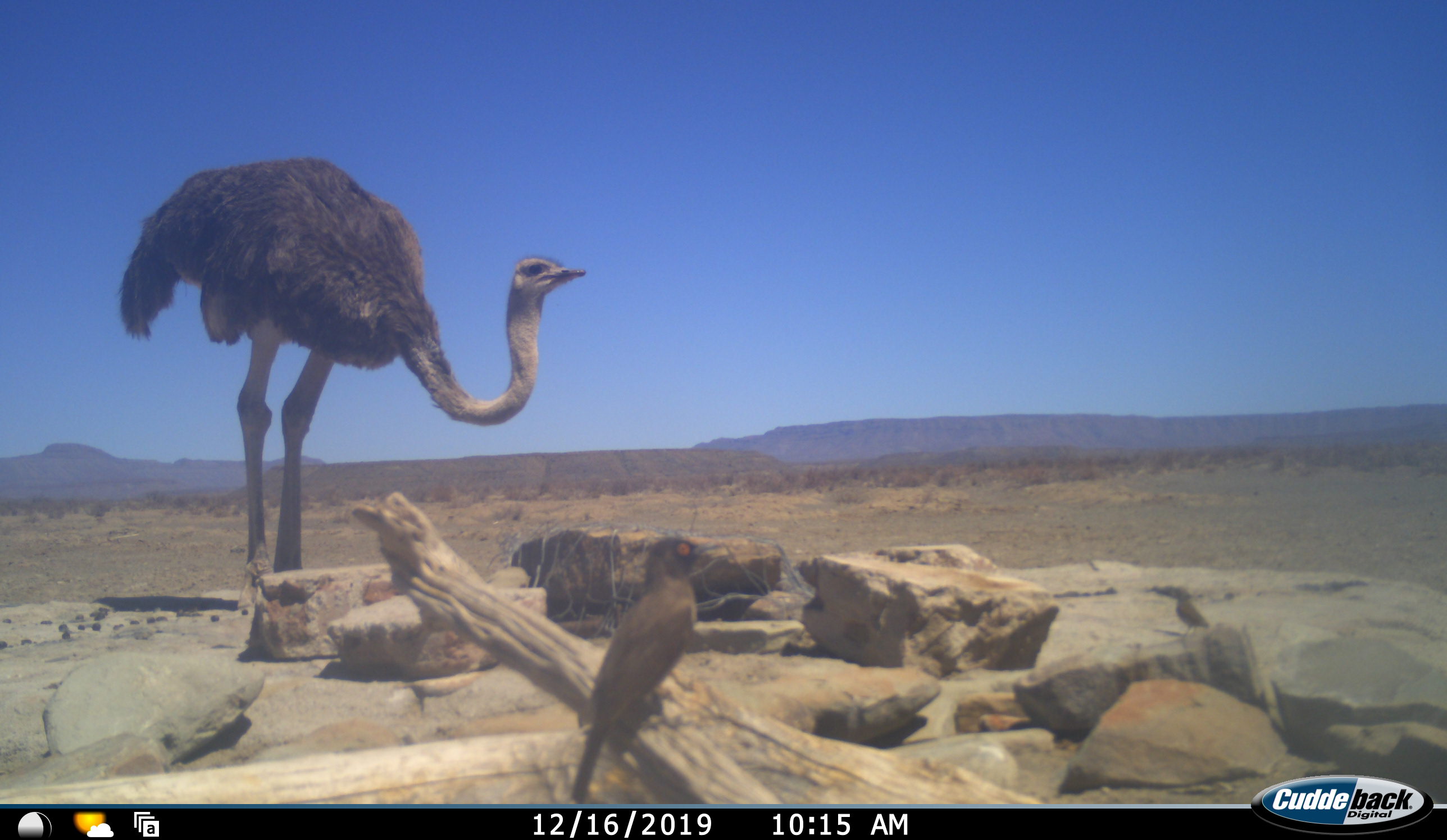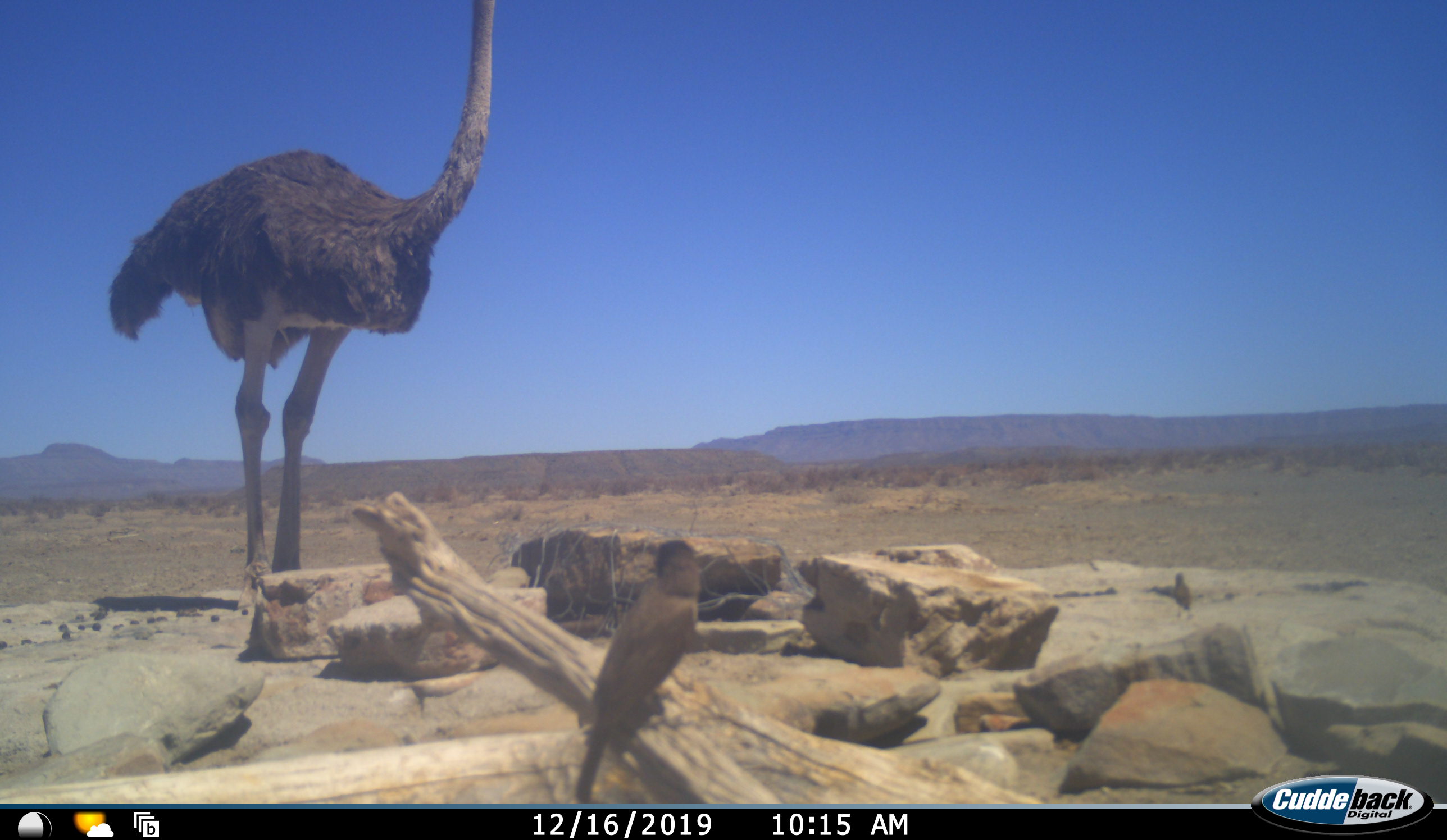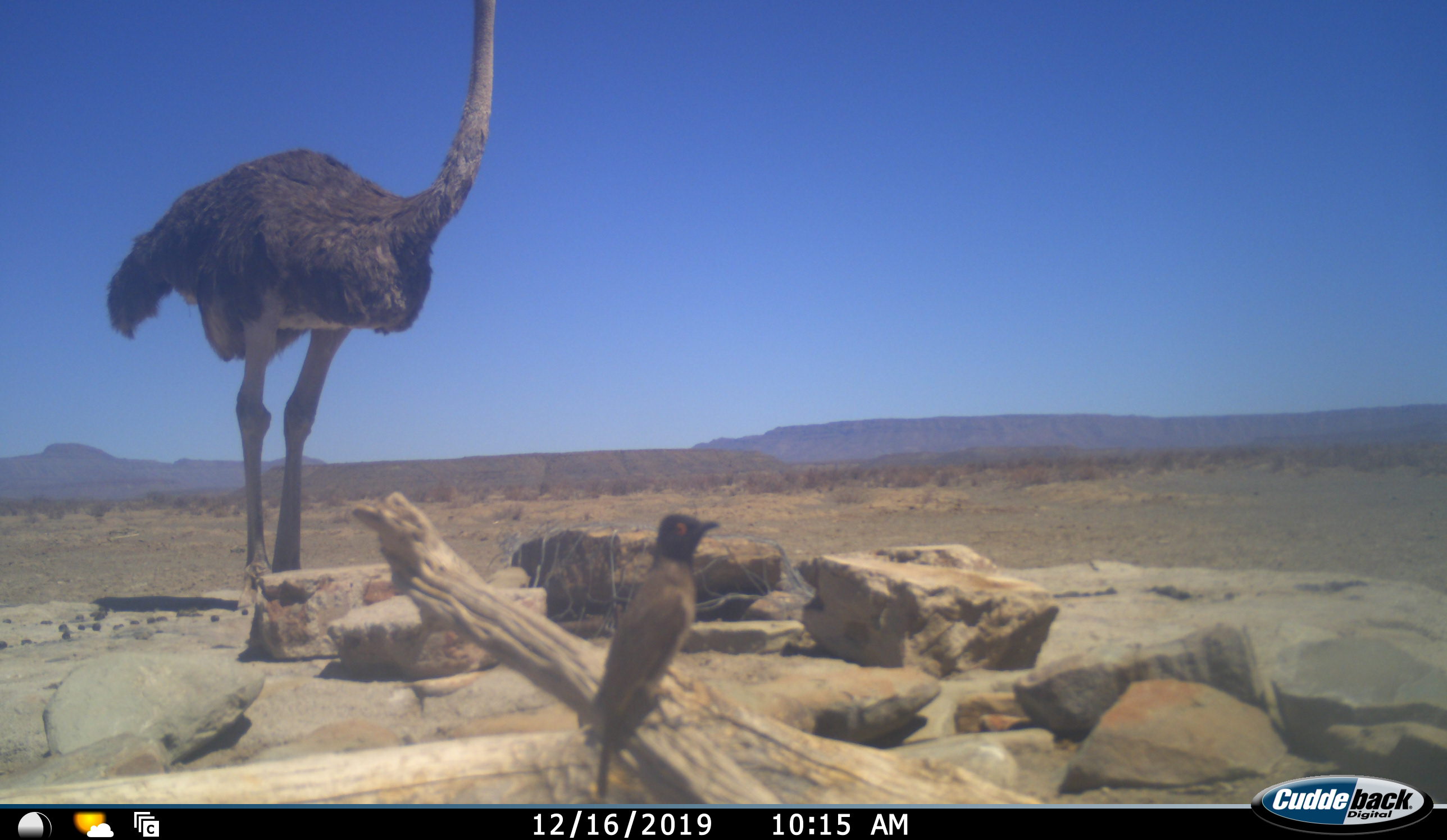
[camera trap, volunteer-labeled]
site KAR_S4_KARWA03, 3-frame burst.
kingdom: Animalia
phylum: Chordata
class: Aves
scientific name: Aves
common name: bird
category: birdother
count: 2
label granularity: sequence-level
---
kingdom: Animalia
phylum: Chordata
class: Aves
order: Struthioniformes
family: Struthionidae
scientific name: Struthionidae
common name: ostrich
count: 1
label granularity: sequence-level